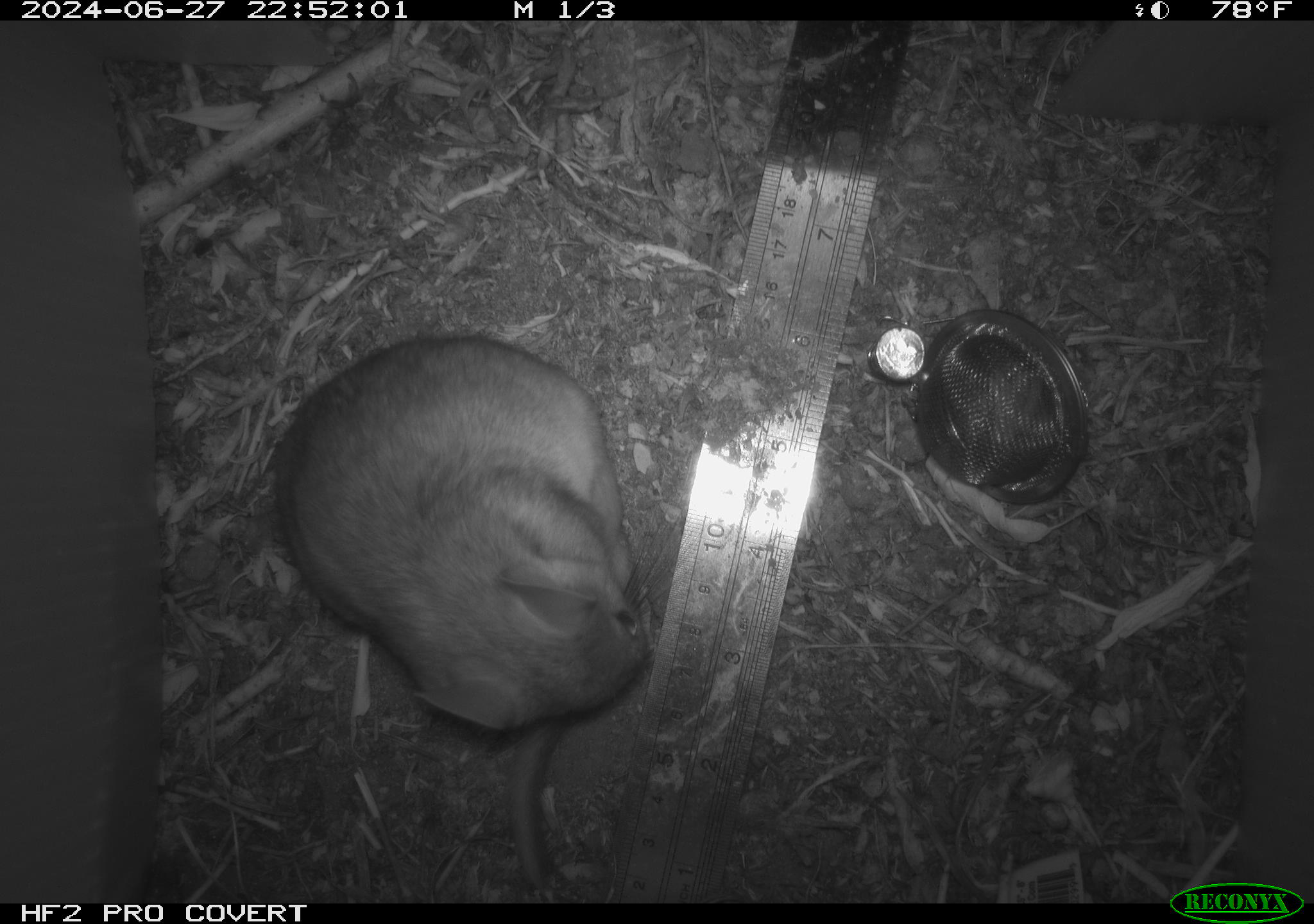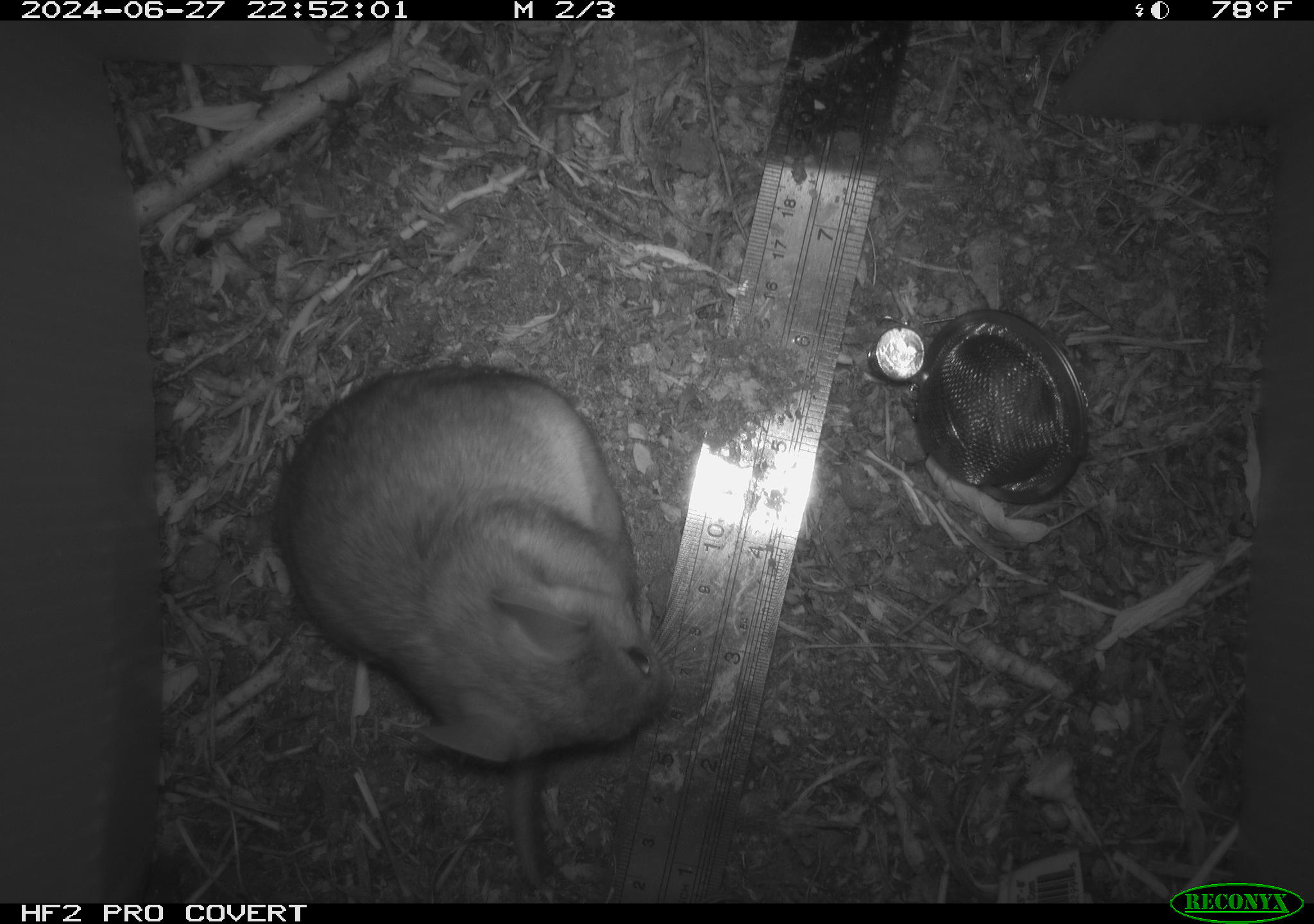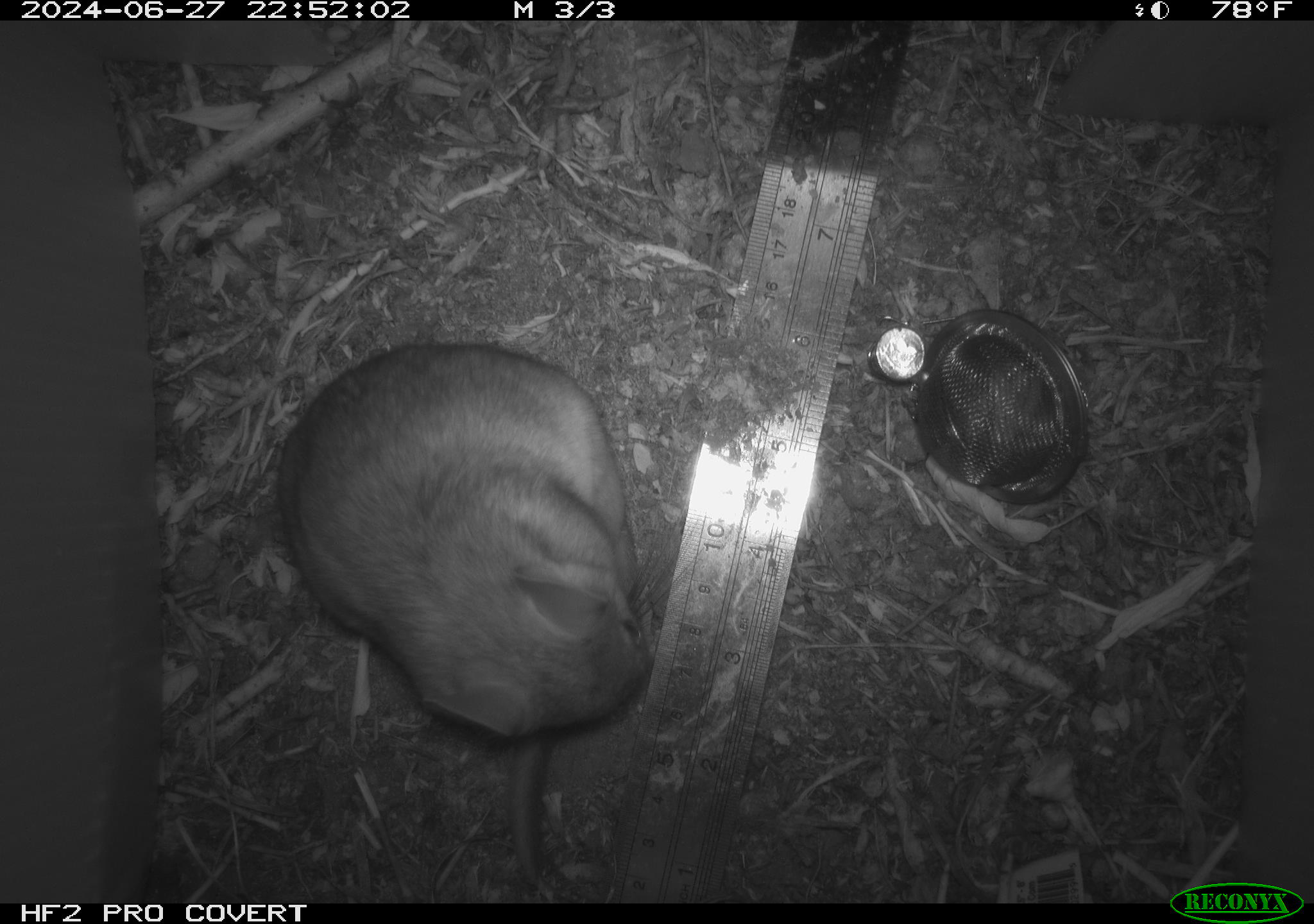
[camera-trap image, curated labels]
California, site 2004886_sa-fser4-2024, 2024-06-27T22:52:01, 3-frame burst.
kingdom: Animalia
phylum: Chordata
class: Mammalia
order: Rodentia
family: Sciuridae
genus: Neotamias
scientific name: Neotamias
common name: western chipmunks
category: neotamias species